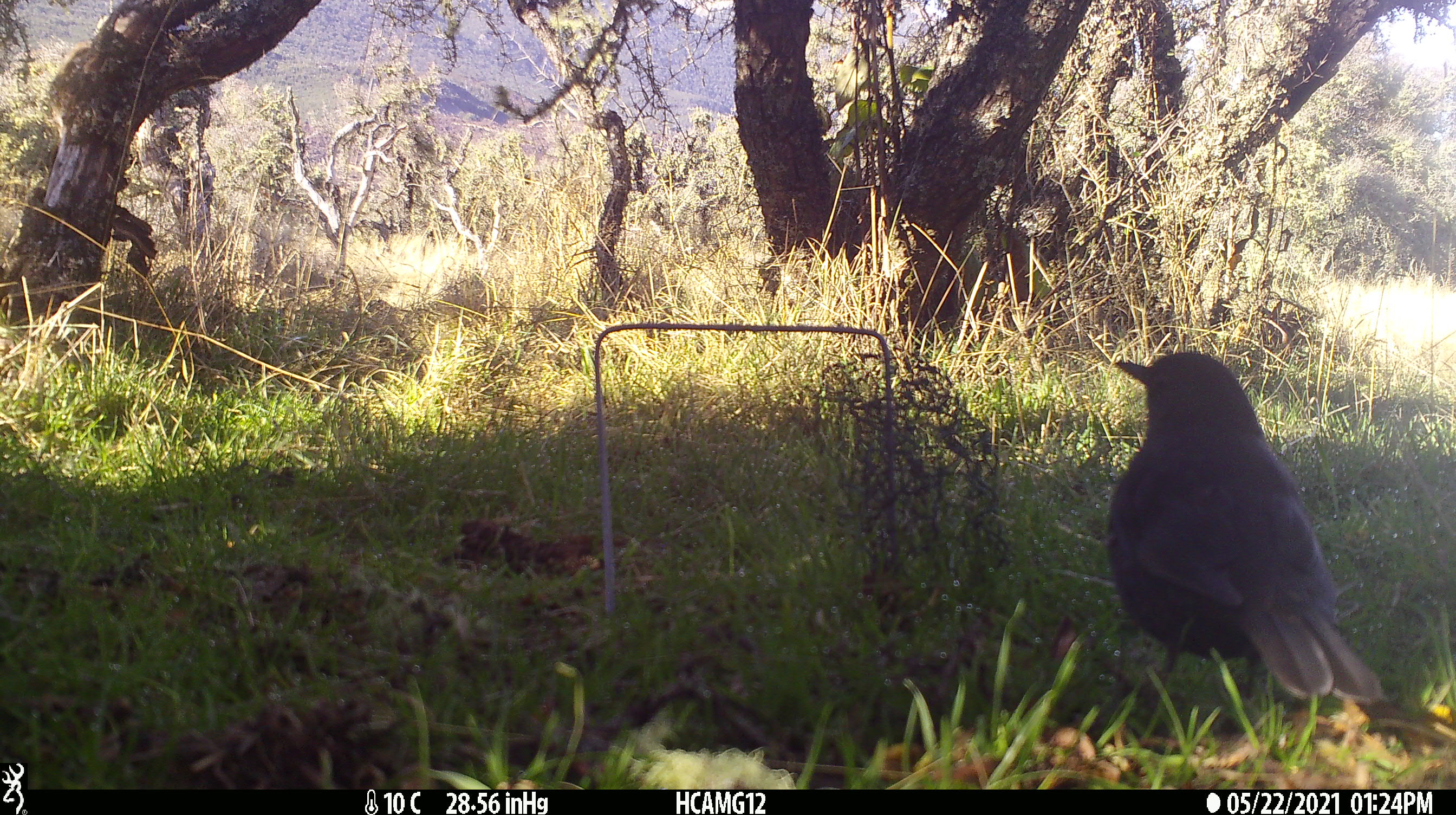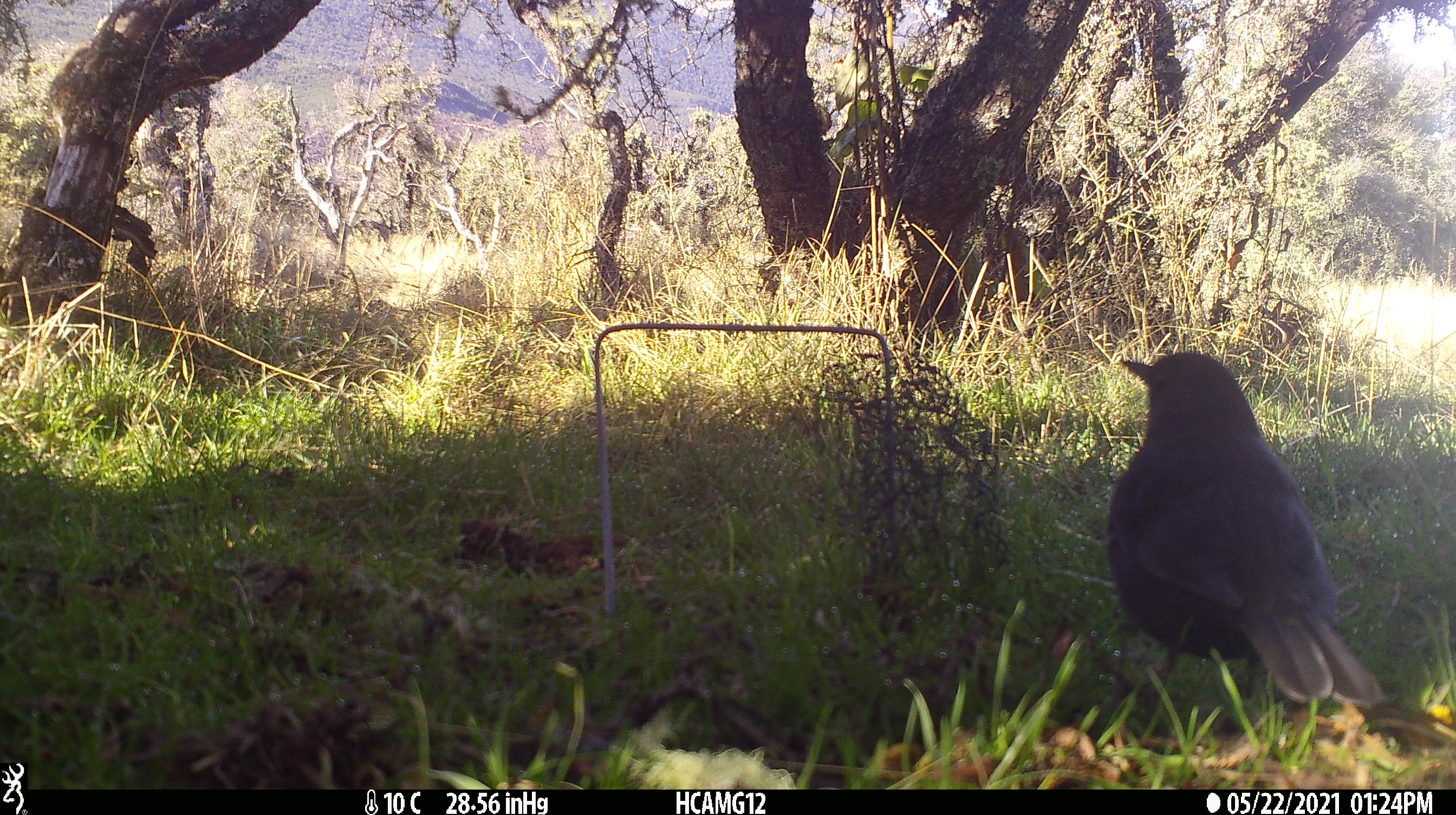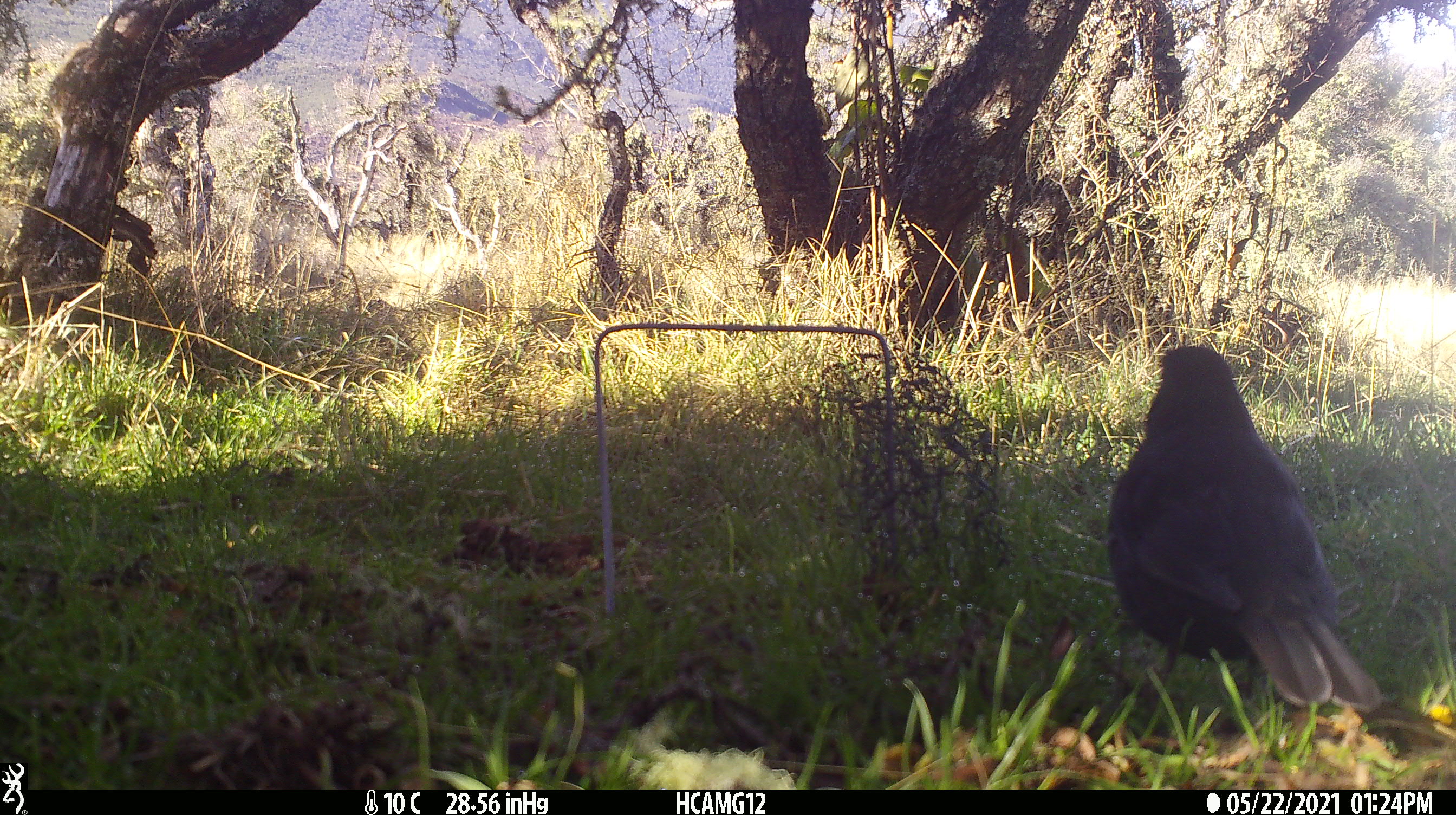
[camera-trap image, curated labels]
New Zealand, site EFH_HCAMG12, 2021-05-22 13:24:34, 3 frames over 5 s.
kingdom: Animalia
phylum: Chordata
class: Aves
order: Passeriformes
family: Turdidae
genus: Turdus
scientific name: Turdus merula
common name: eurasian blackbird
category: blackbird